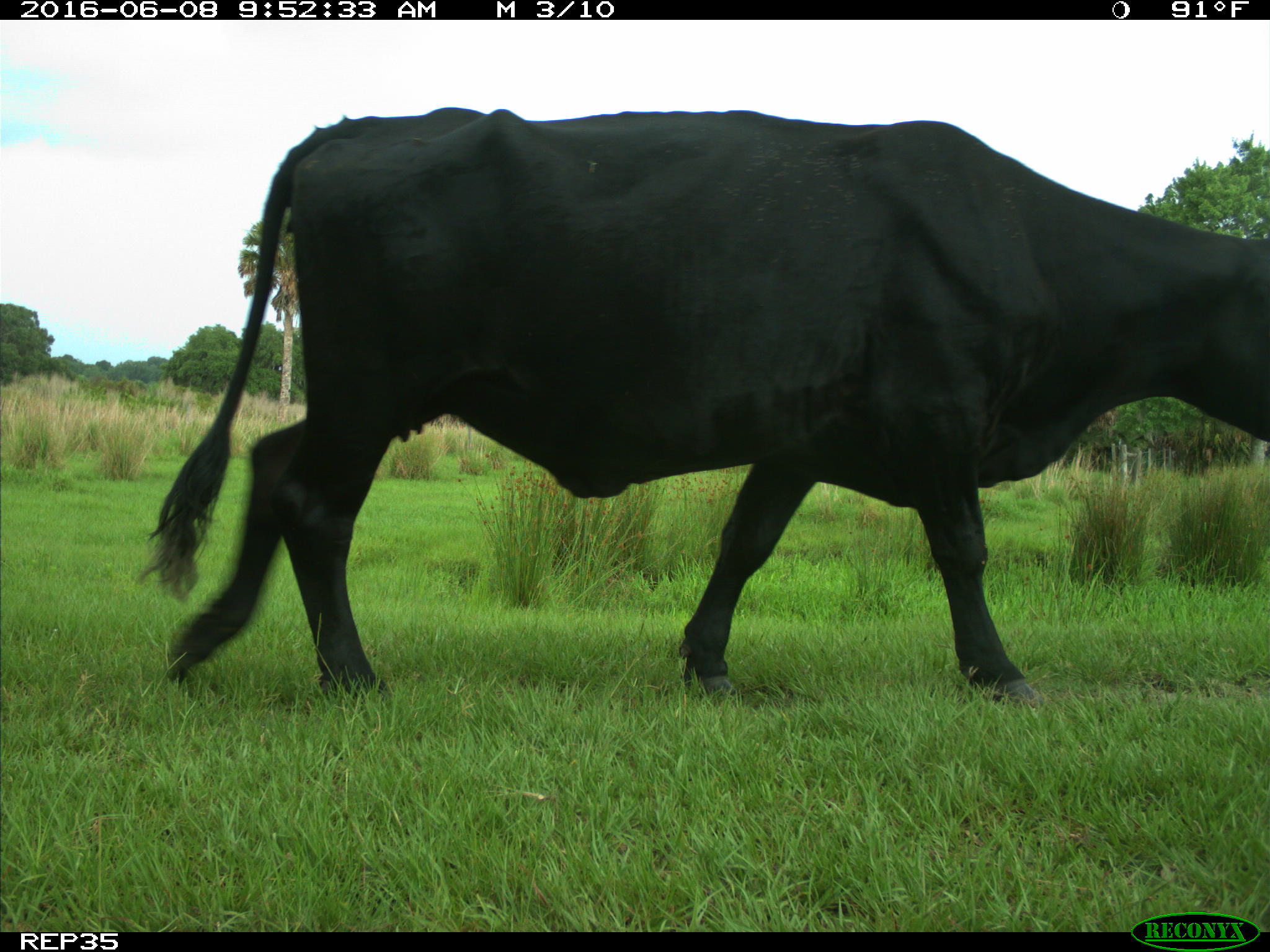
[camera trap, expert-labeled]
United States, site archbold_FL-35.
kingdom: Animalia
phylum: Chordata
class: Mammalia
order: Artiodactyla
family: Bovidae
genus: Bos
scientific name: Bos taurus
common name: domestic cow